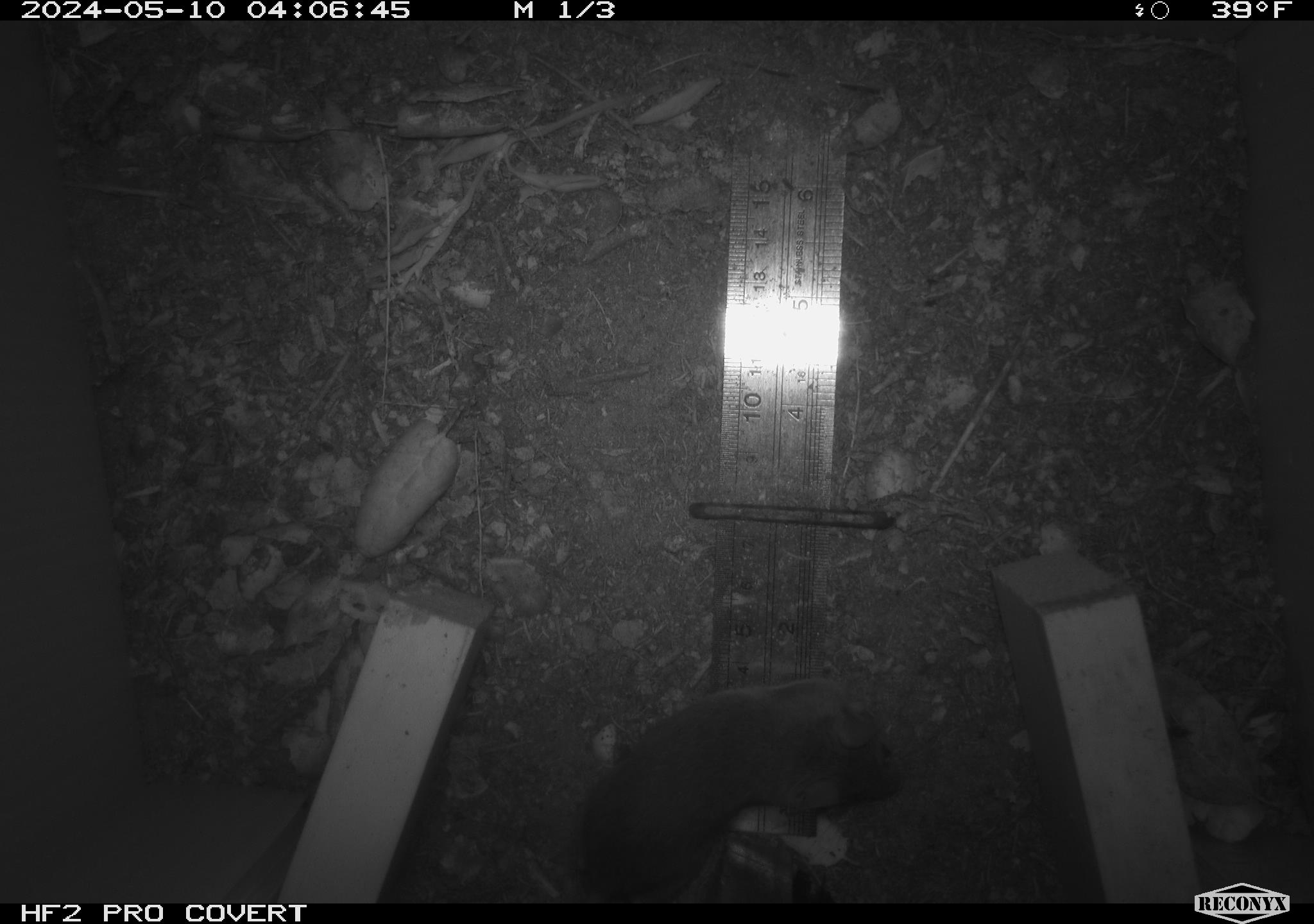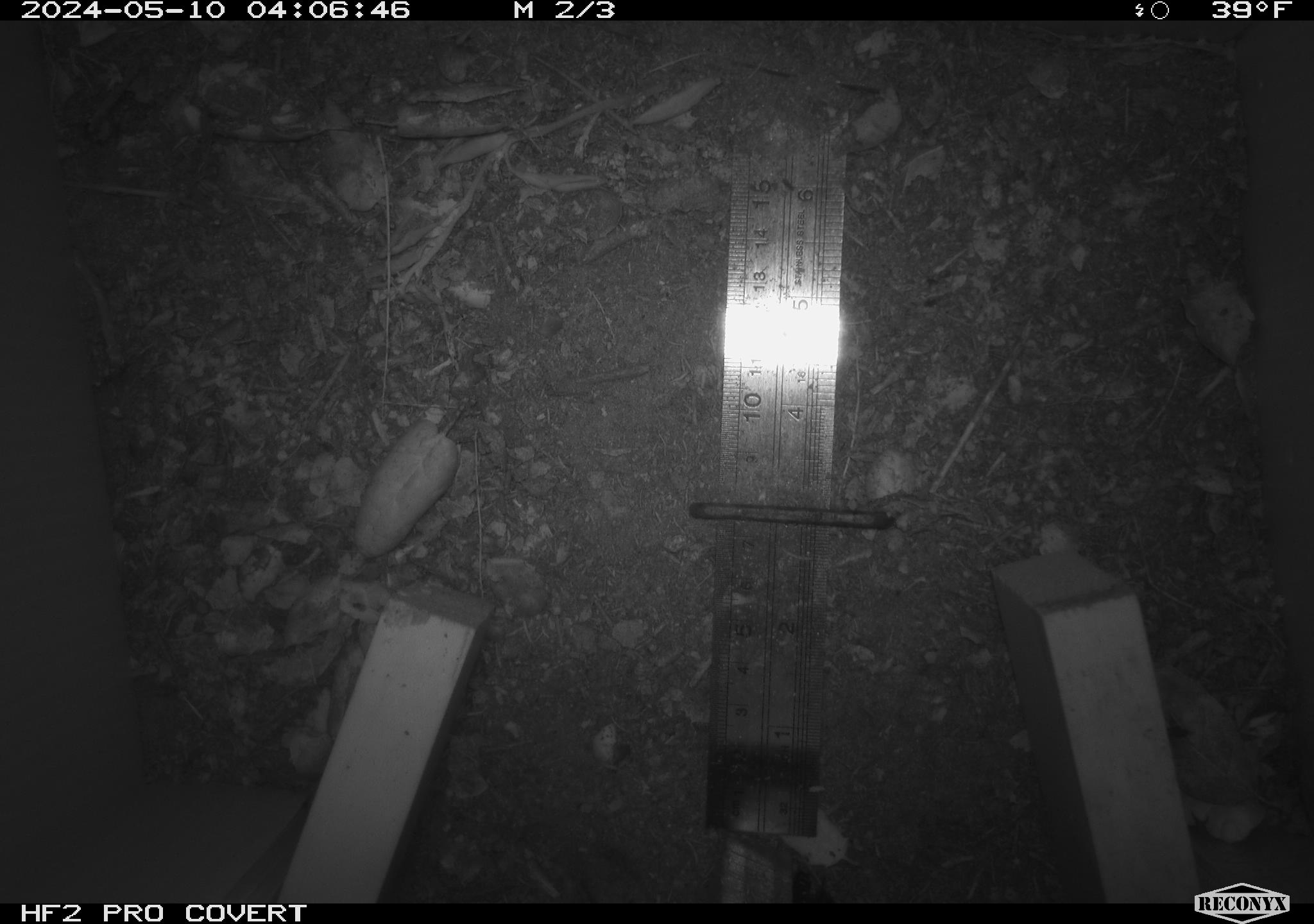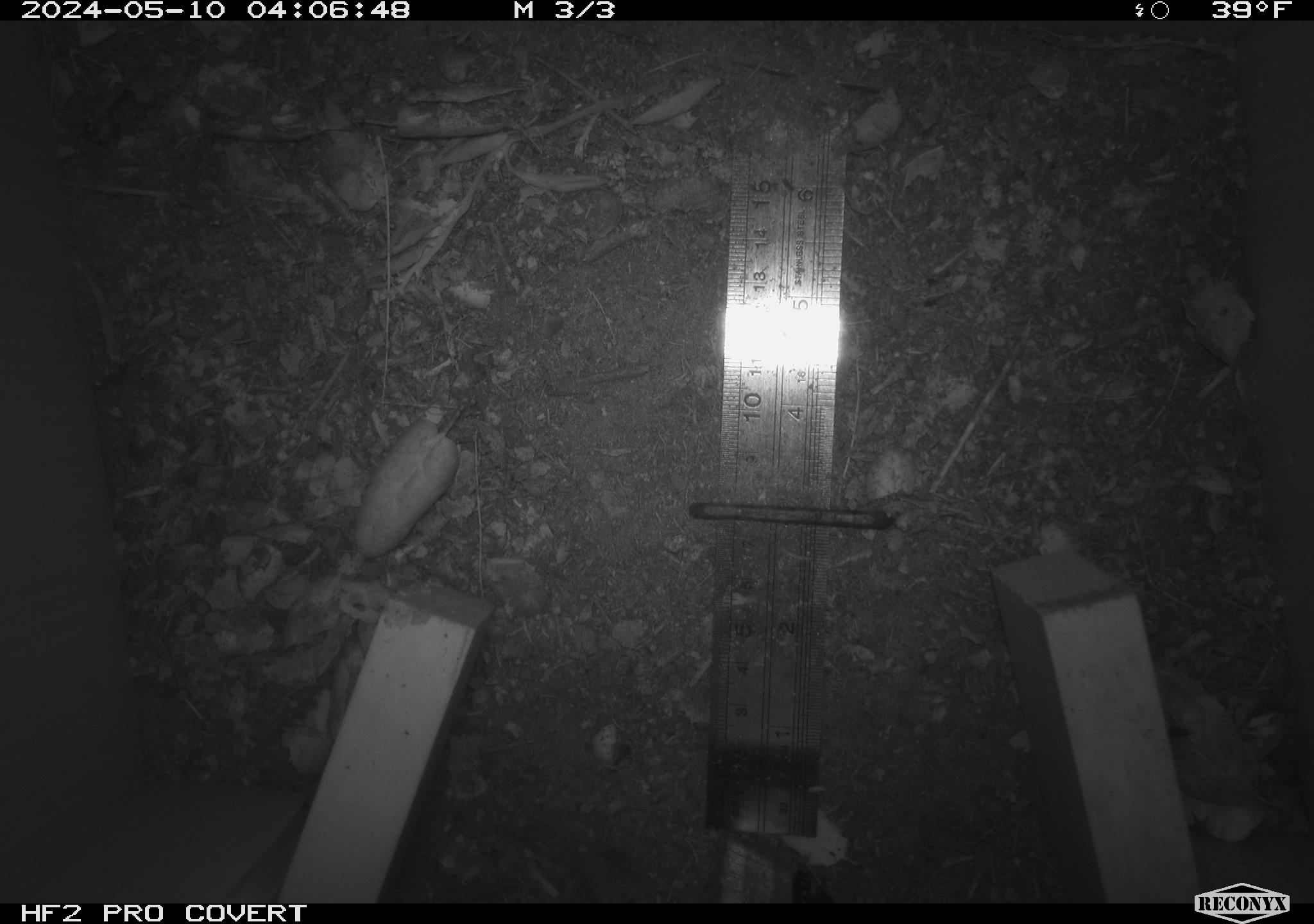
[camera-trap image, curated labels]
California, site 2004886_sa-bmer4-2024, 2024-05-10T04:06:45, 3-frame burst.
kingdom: Animalia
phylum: Chordata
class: Mammalia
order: Rodentia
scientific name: Rodentia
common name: mouse species